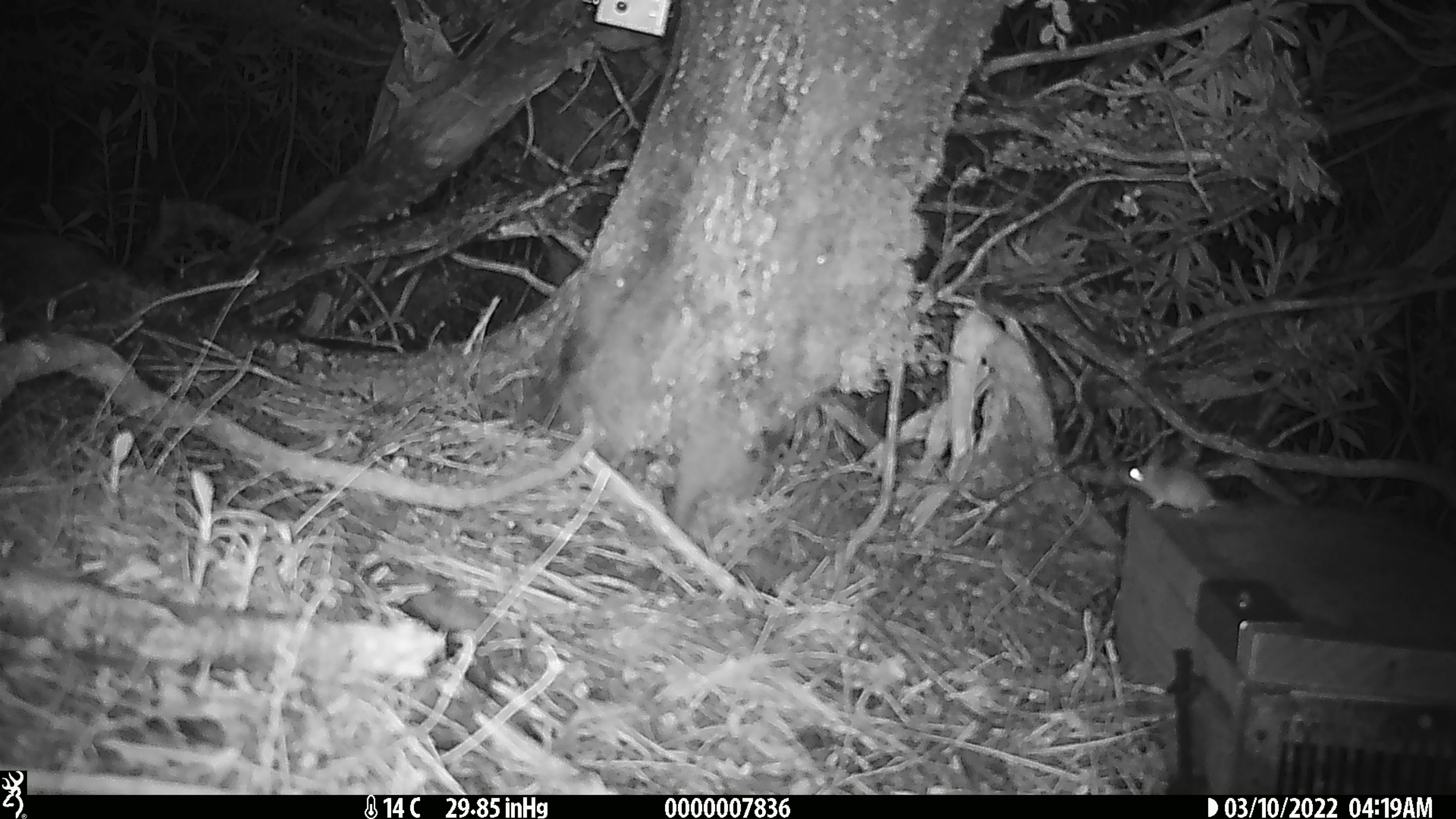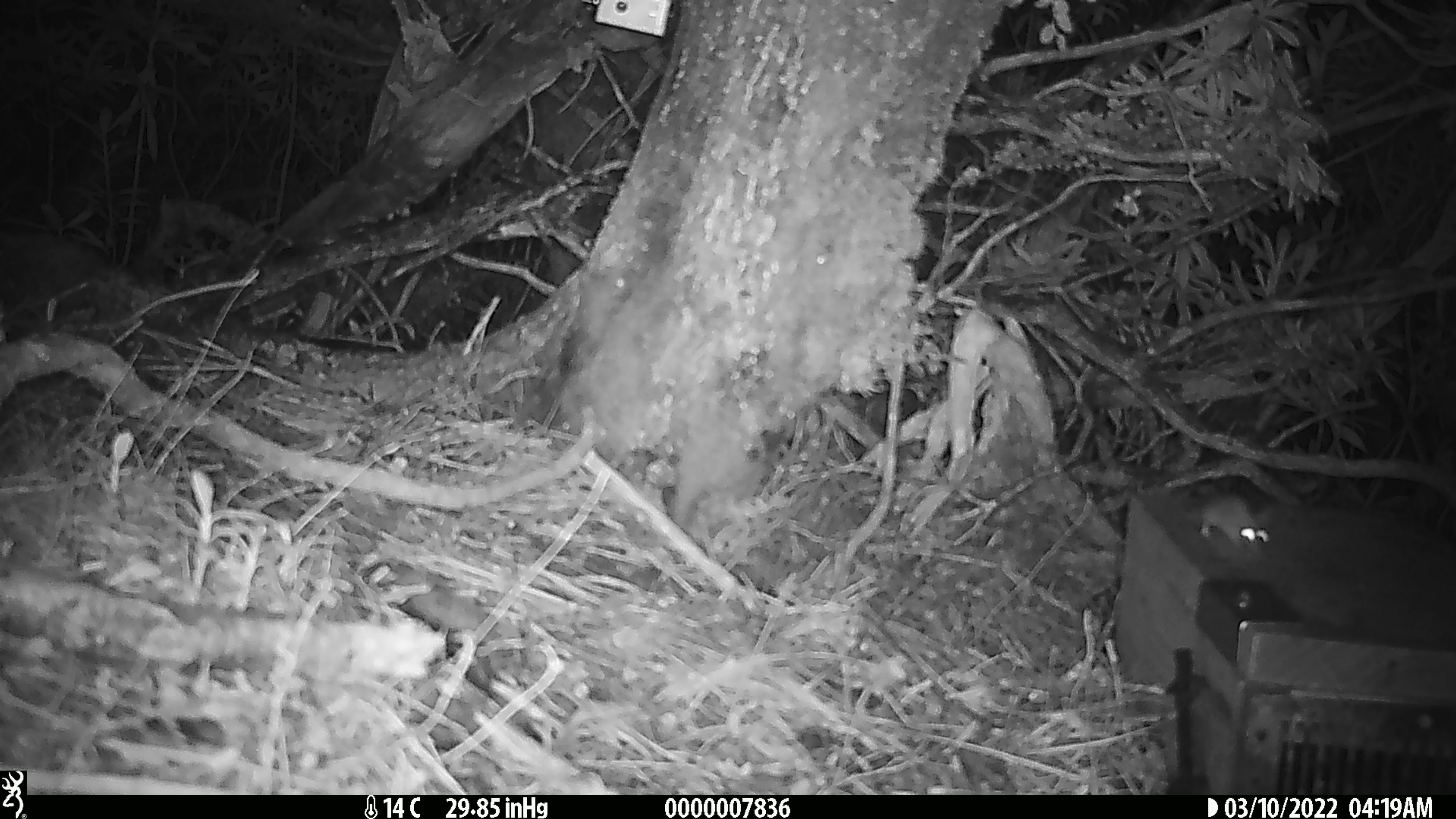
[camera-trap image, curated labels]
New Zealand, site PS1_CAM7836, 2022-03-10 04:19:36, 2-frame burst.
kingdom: Animalia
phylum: Chordata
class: Mammalia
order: Rodentia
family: Muridae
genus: Mus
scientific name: Mus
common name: mouse